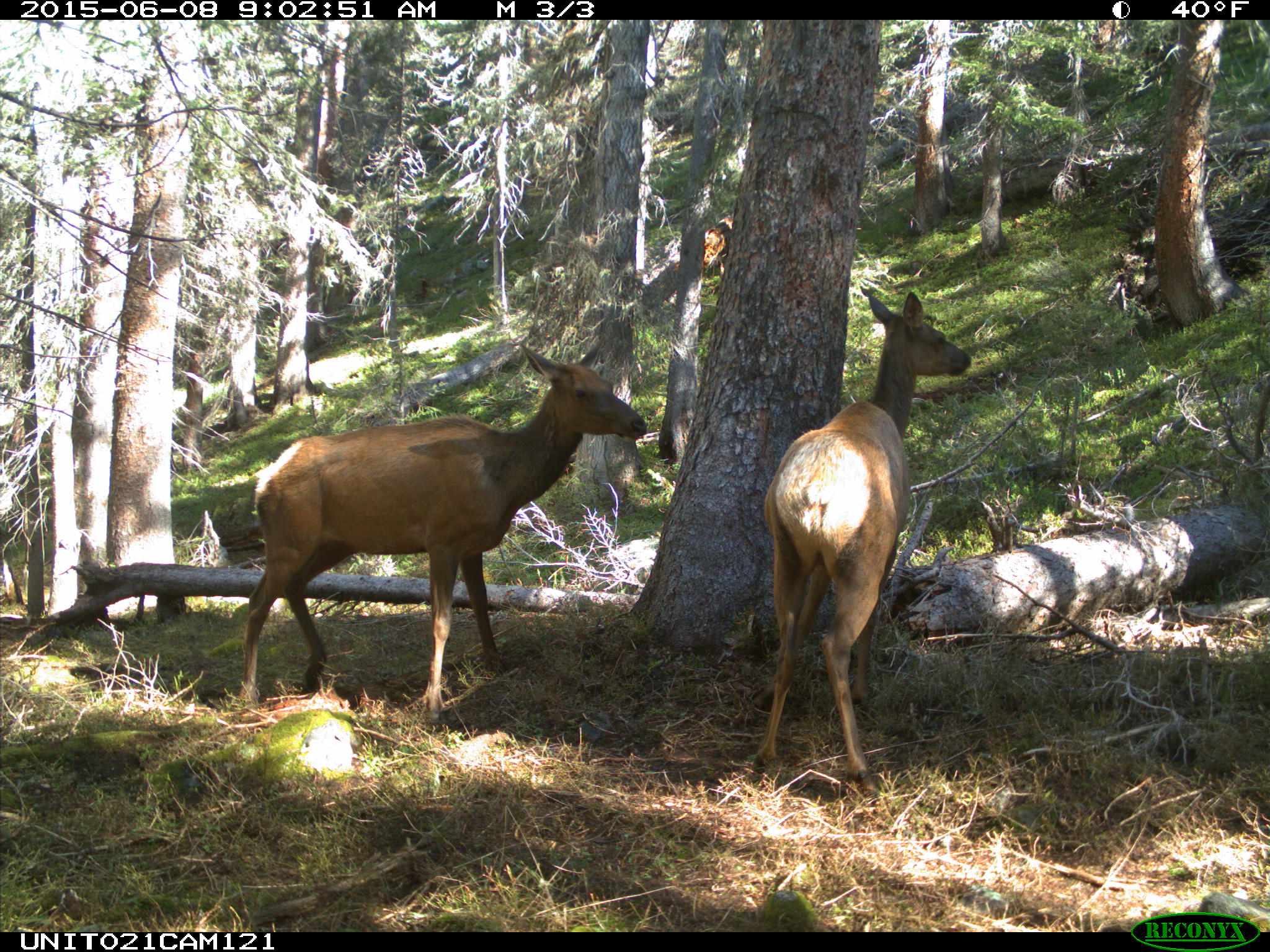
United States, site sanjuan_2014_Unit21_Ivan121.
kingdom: Animalia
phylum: Chordata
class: Mammalia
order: Artiodactyla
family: Cervidae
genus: Cervus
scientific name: Cervus elaphus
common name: red deer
Cervus elaphus (red deer).